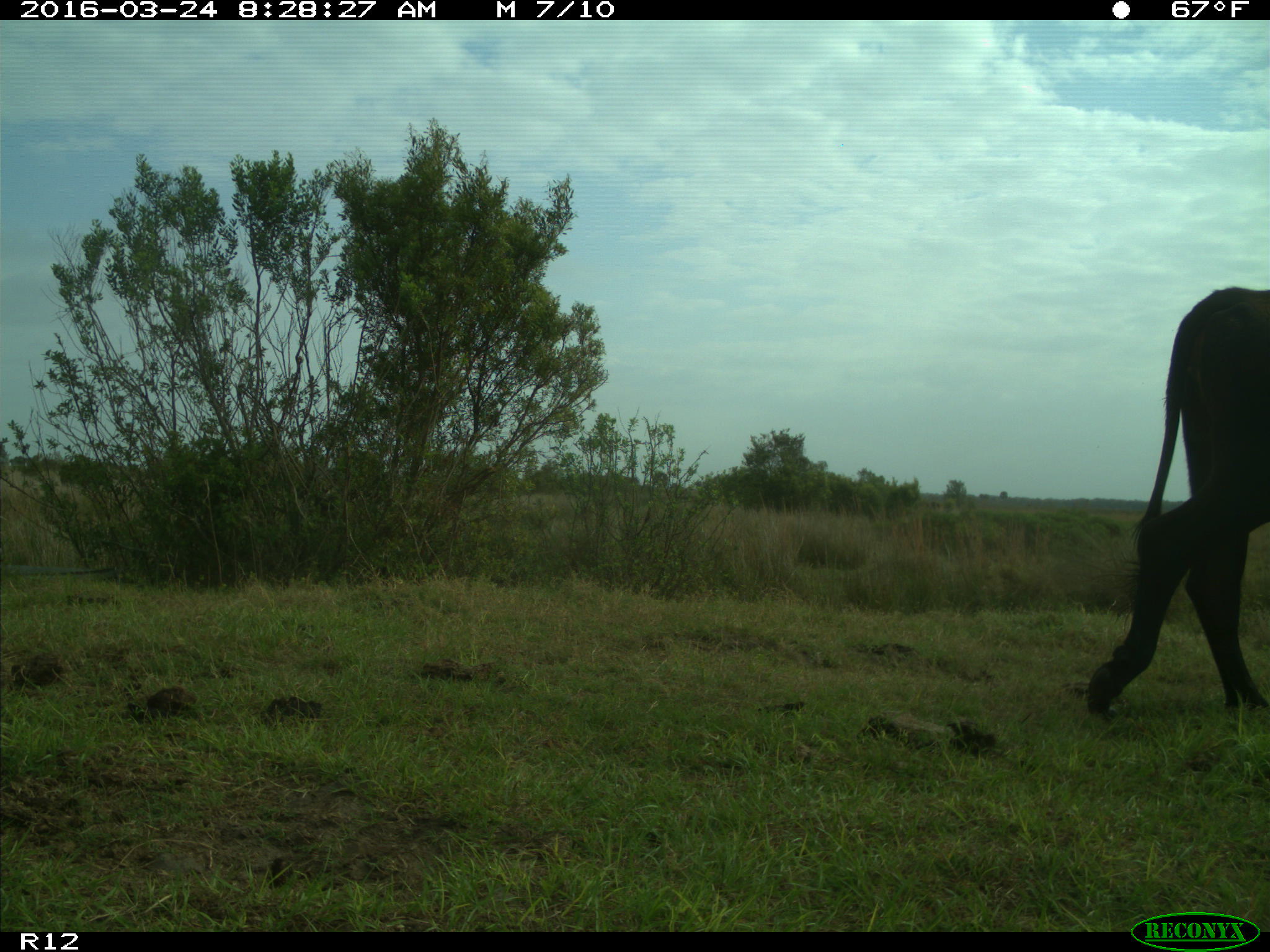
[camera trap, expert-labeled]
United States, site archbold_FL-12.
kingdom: Animalia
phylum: Chordata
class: Mammalia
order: Artiodactyla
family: Bovidae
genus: Bos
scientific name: Bos taurus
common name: domestic cow